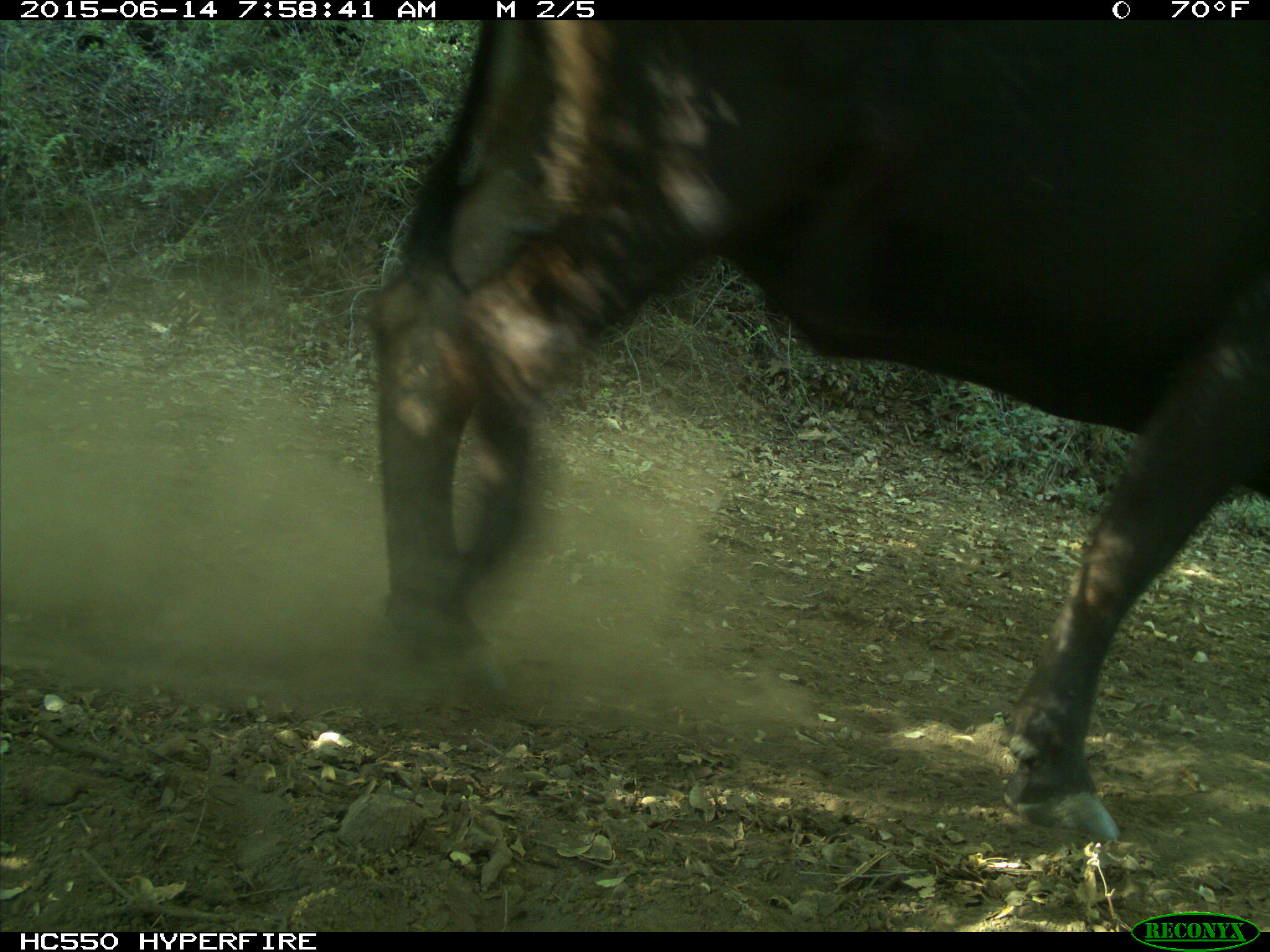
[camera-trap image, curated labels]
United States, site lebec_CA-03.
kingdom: Animalia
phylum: Chordata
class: Mammalia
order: Artiodactyla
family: Bovidae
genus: Bos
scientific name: Bos taurus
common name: domestic cow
Bos taurus (domestic cow).